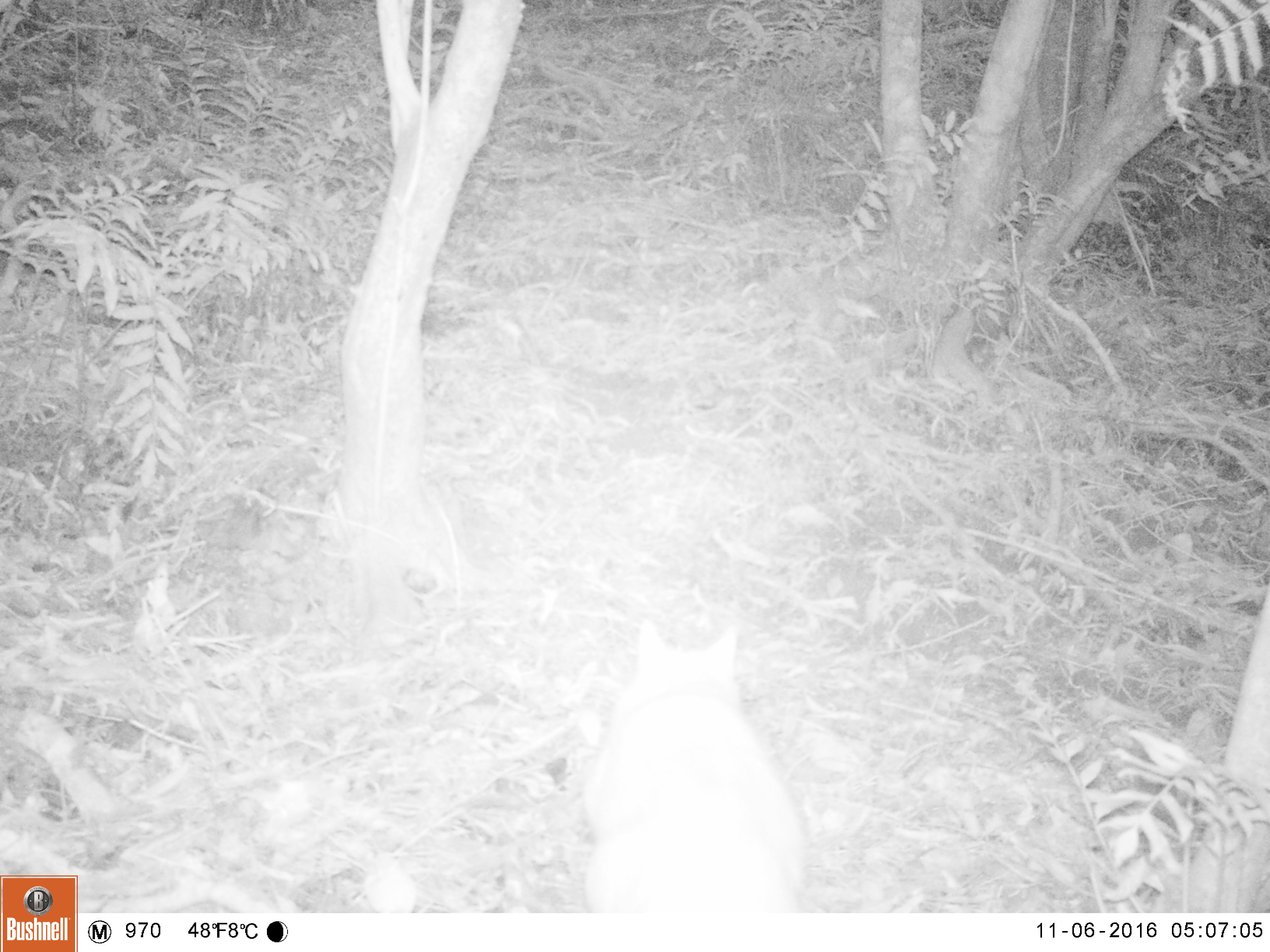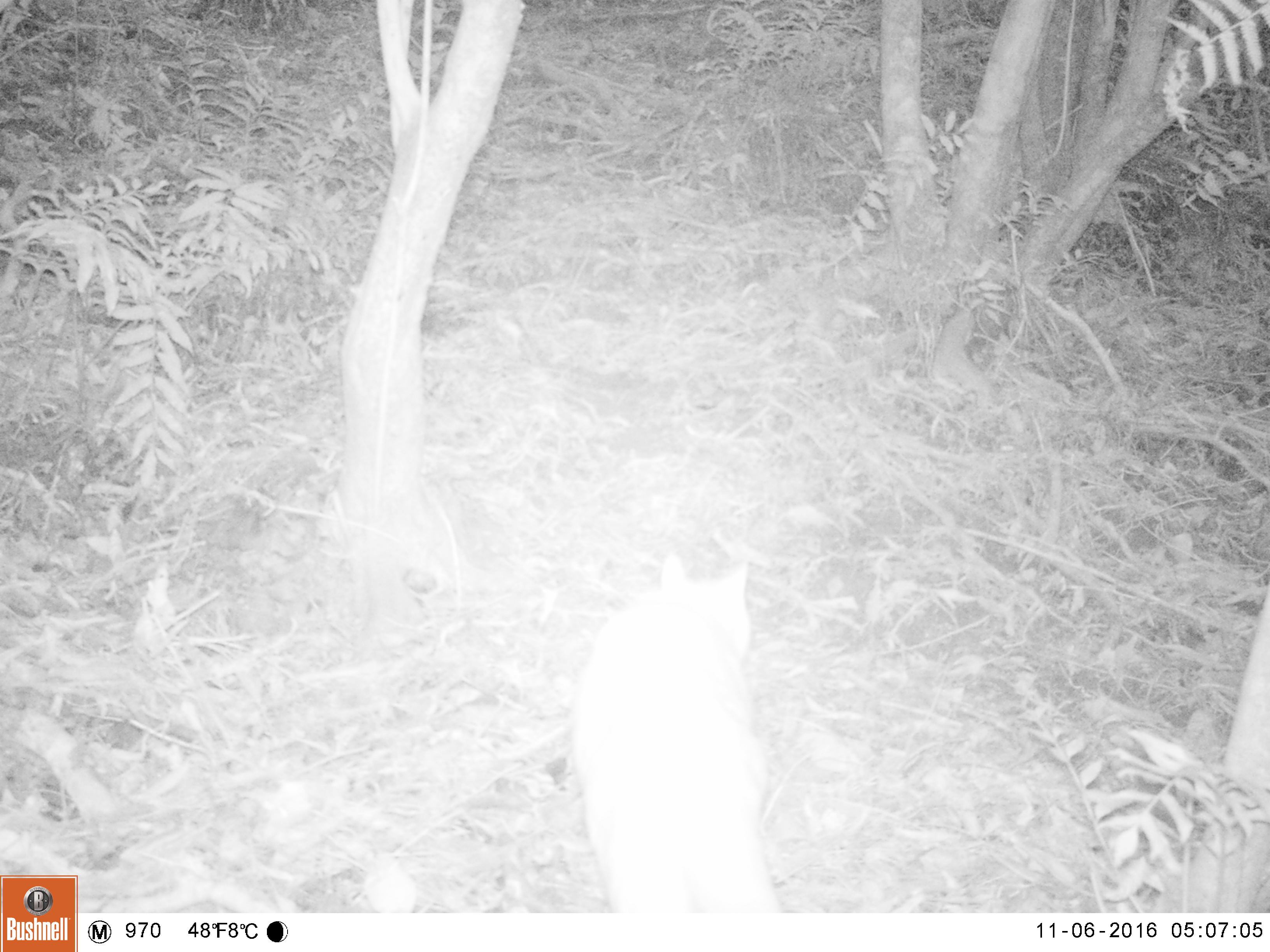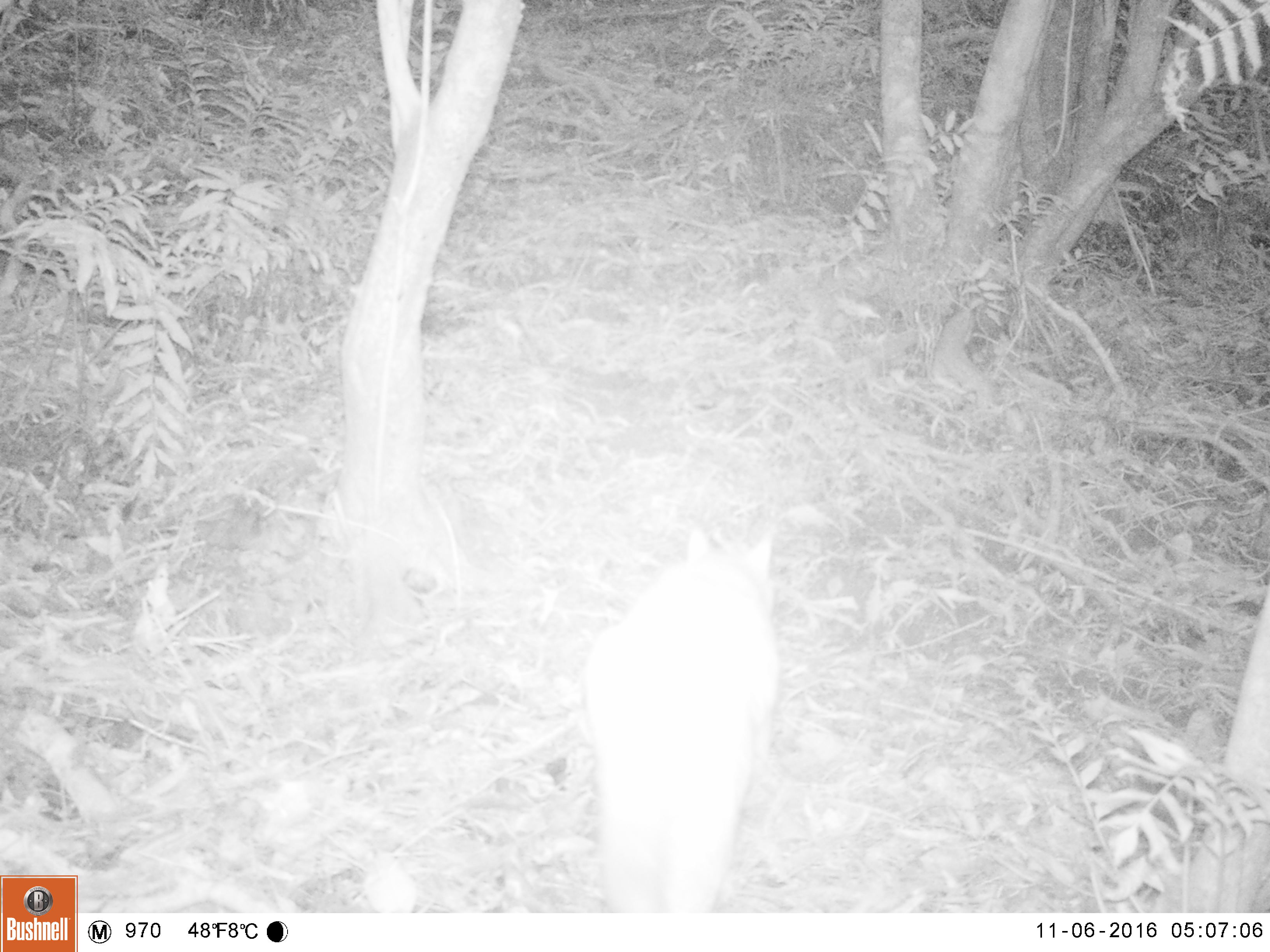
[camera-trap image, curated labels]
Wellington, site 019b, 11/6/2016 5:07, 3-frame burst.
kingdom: Animalia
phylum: Chordata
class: Mammalia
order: Carnivora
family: Felidae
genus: Felis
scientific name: Felis catus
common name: cat